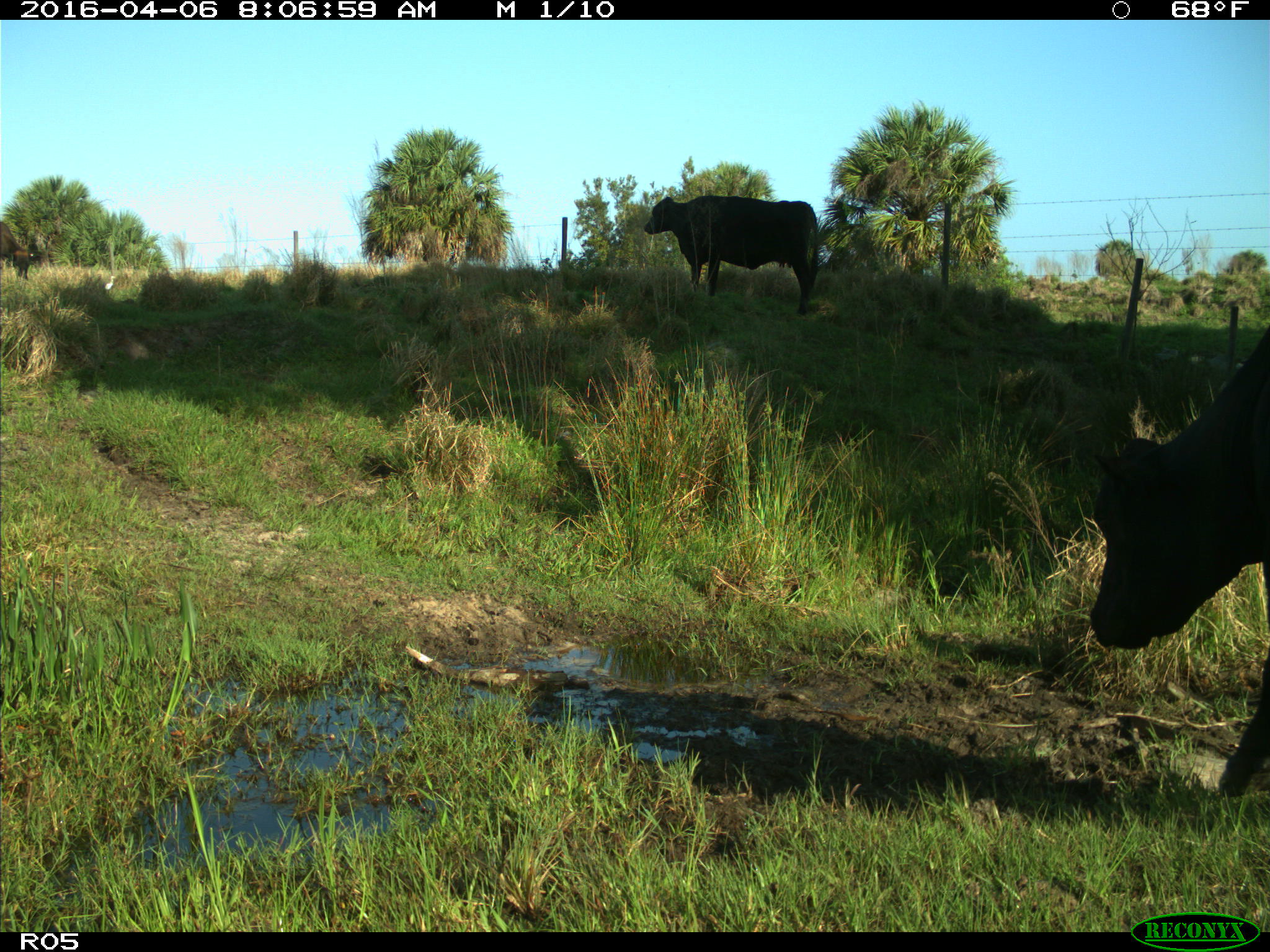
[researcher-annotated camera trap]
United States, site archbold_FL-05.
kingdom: Animalia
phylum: Chordata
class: Mammalia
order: Artiodactyla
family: Bovidae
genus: Bos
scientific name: Bos taurus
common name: domestic cow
Bos taurus (domestic cow).